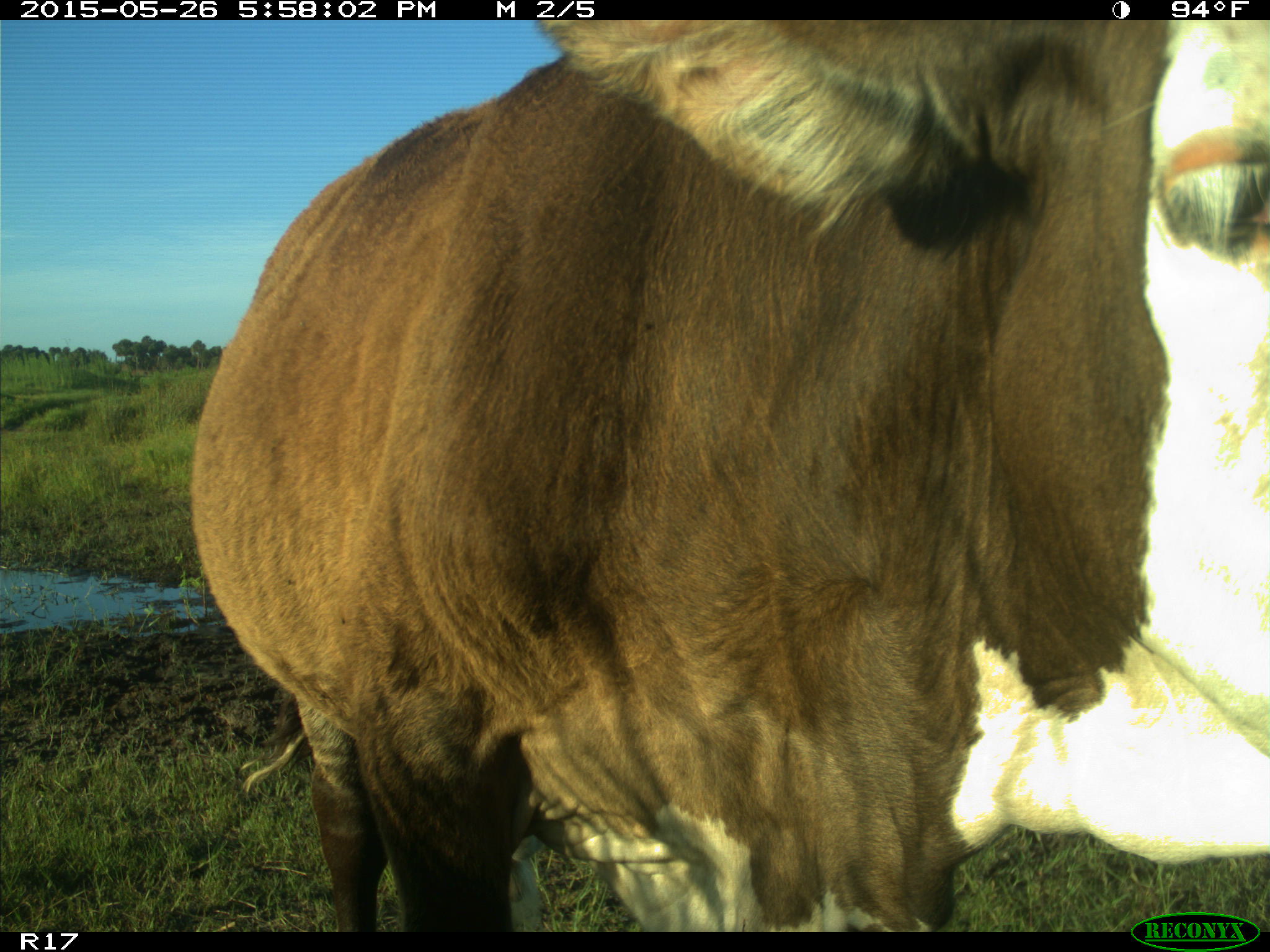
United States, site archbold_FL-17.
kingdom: Animalia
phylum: Chordata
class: Mammalia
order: Artiodactyla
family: Bovidae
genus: Bos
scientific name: Bos taurus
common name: domestic cow